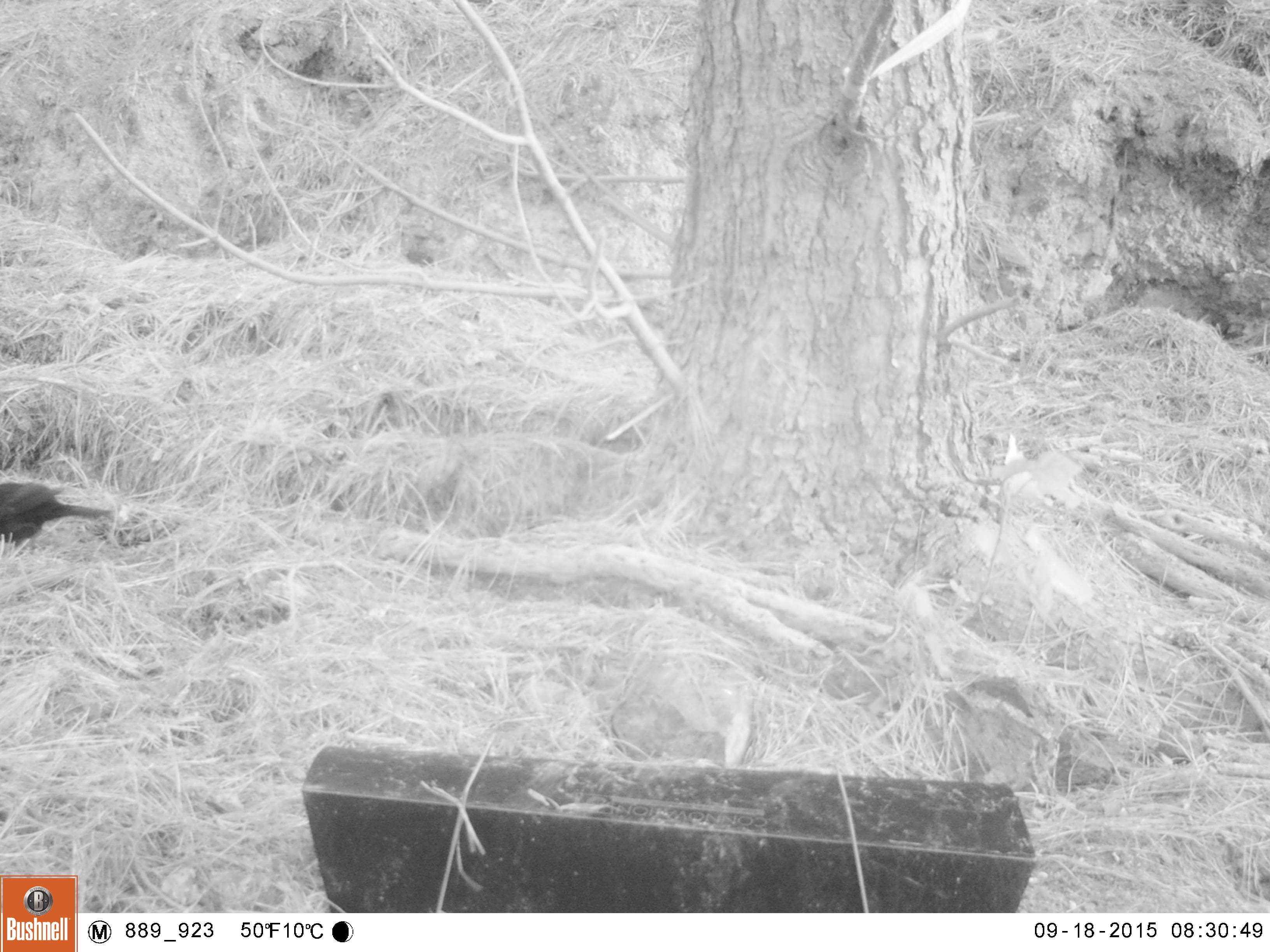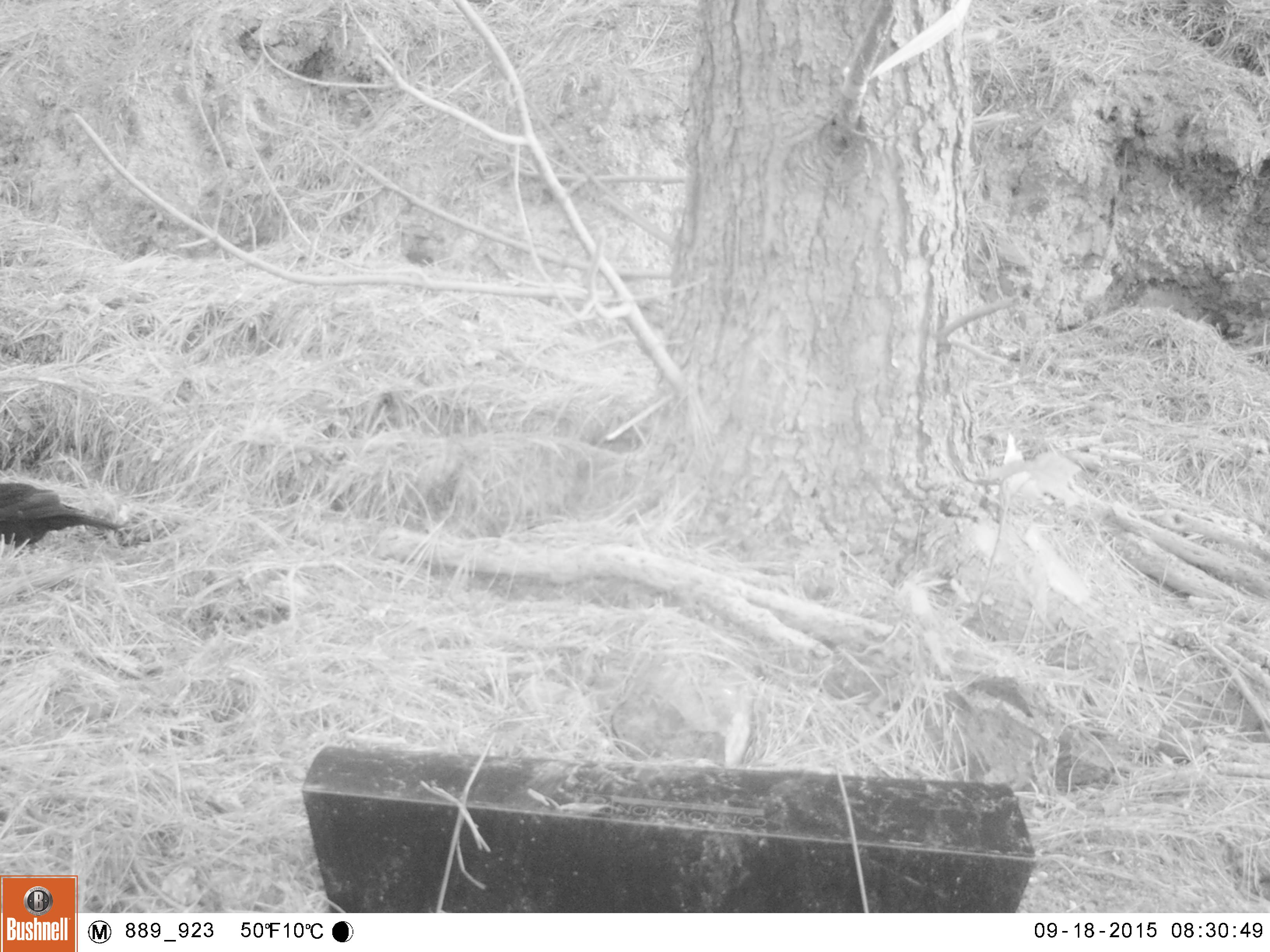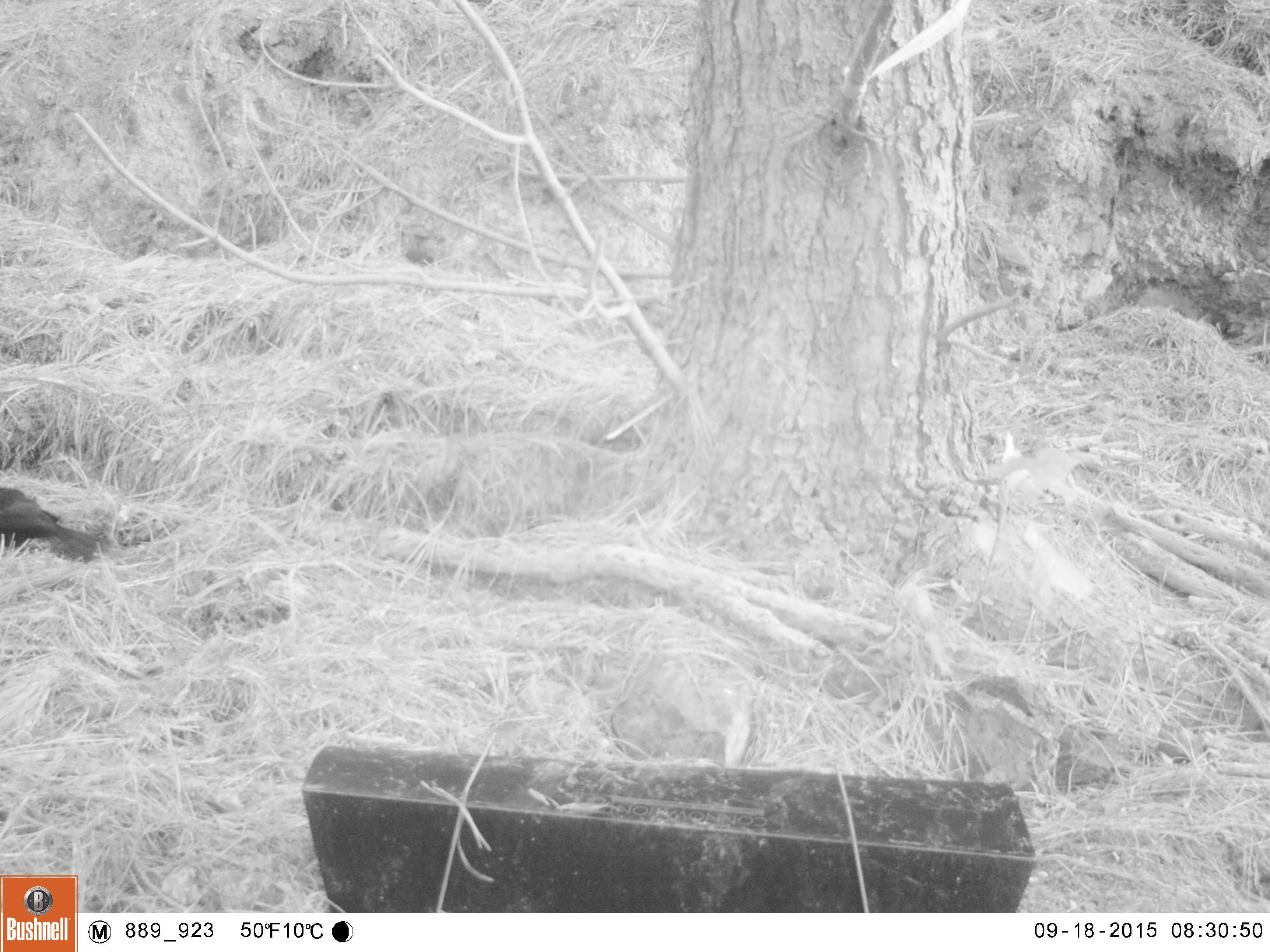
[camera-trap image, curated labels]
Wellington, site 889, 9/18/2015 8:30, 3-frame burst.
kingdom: Animalia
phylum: Chordata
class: Aves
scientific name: Aves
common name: bird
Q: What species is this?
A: Bird (Aves).